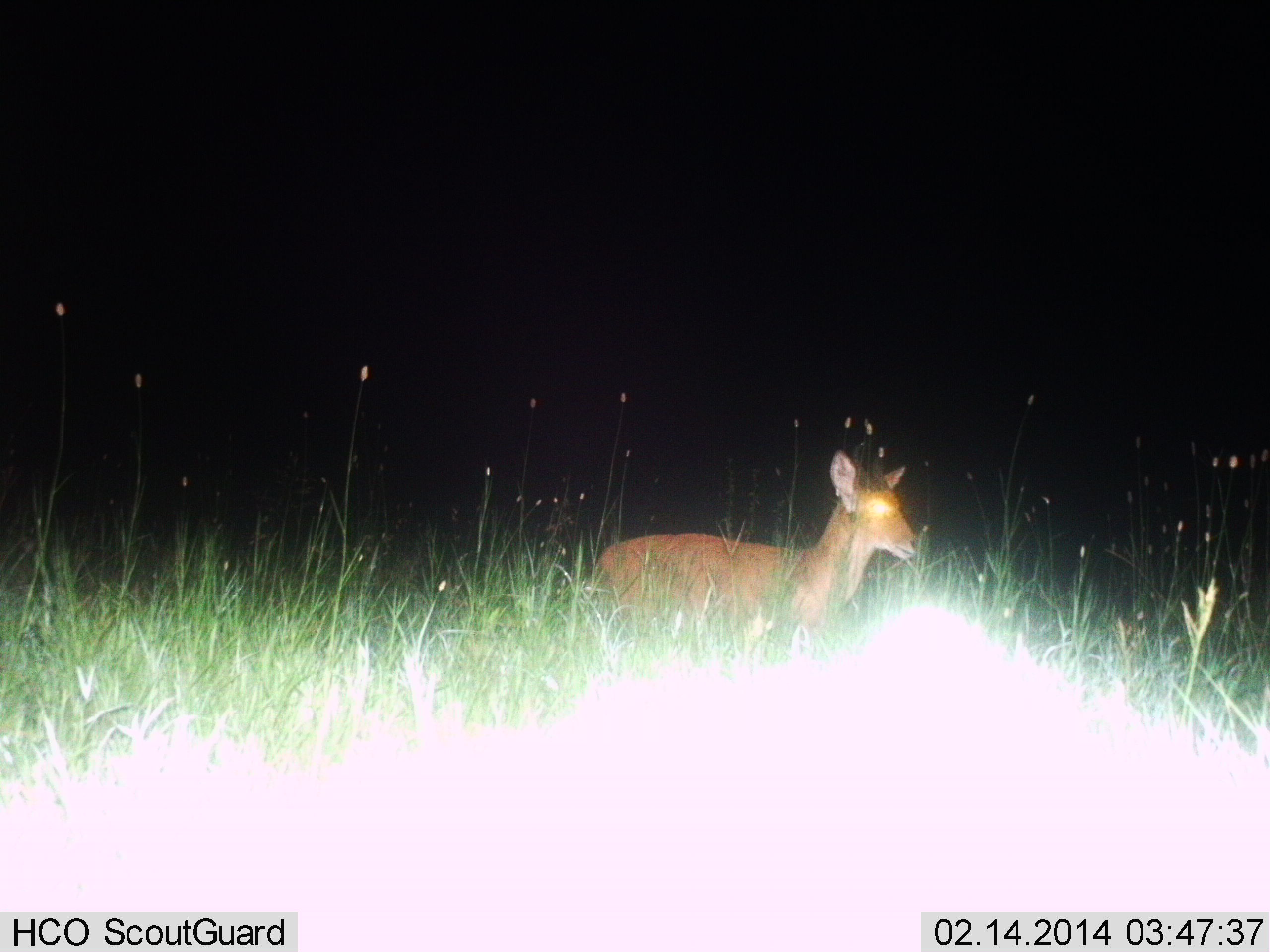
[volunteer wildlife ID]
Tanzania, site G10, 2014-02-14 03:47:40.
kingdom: Animalia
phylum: Chordata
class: Mammalia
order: Artiodactyla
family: Bovidae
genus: Redunca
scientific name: Redunca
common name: reedbuck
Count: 1.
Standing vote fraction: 82%.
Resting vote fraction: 9%.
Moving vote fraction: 9%.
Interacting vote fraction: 0%.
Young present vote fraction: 0%.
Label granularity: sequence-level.